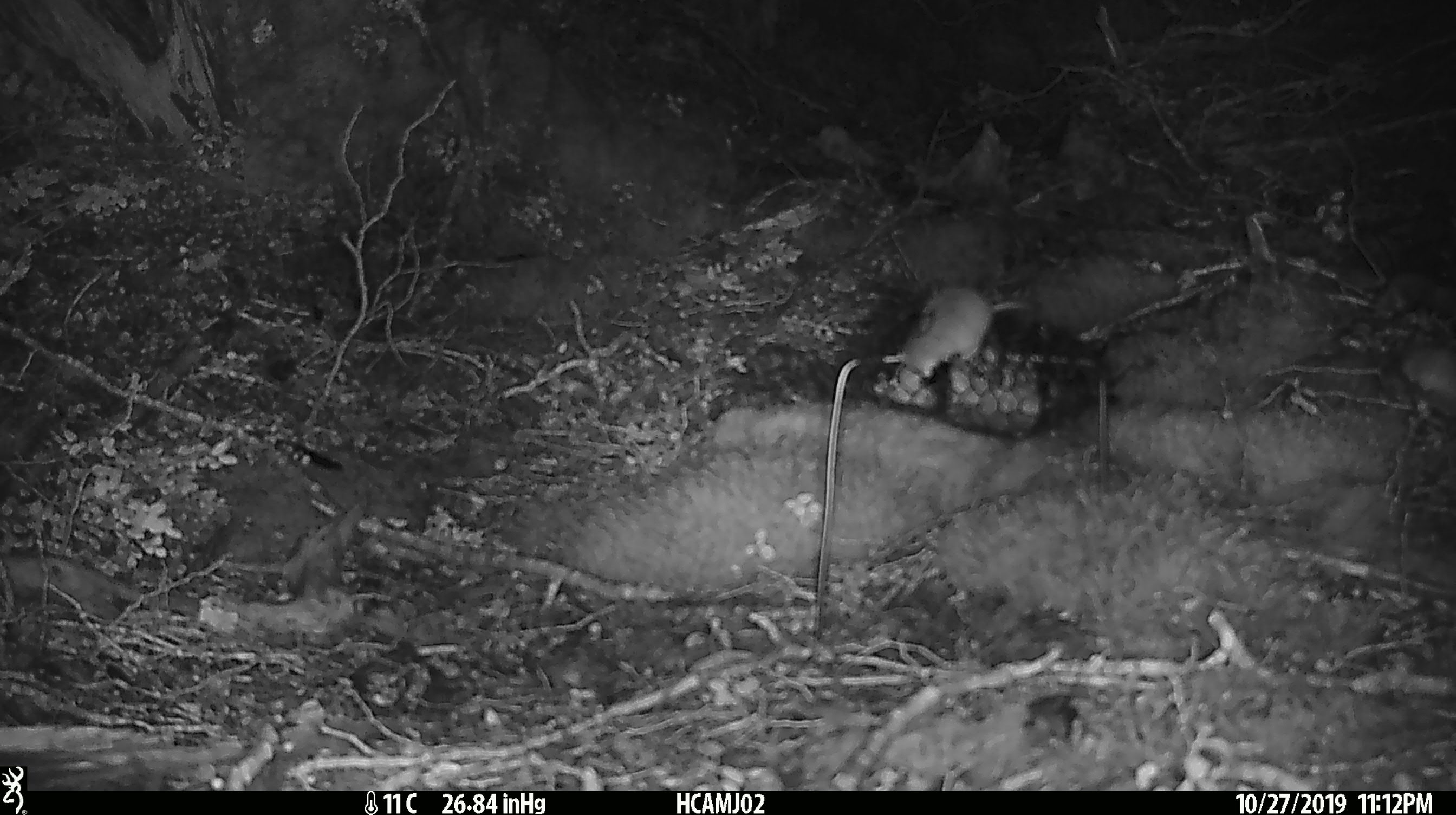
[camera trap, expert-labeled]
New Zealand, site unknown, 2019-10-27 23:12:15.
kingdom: Animalia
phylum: Chordata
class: Mammalia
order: Rodentia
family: Muridae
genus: Mus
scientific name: Mus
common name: mouse